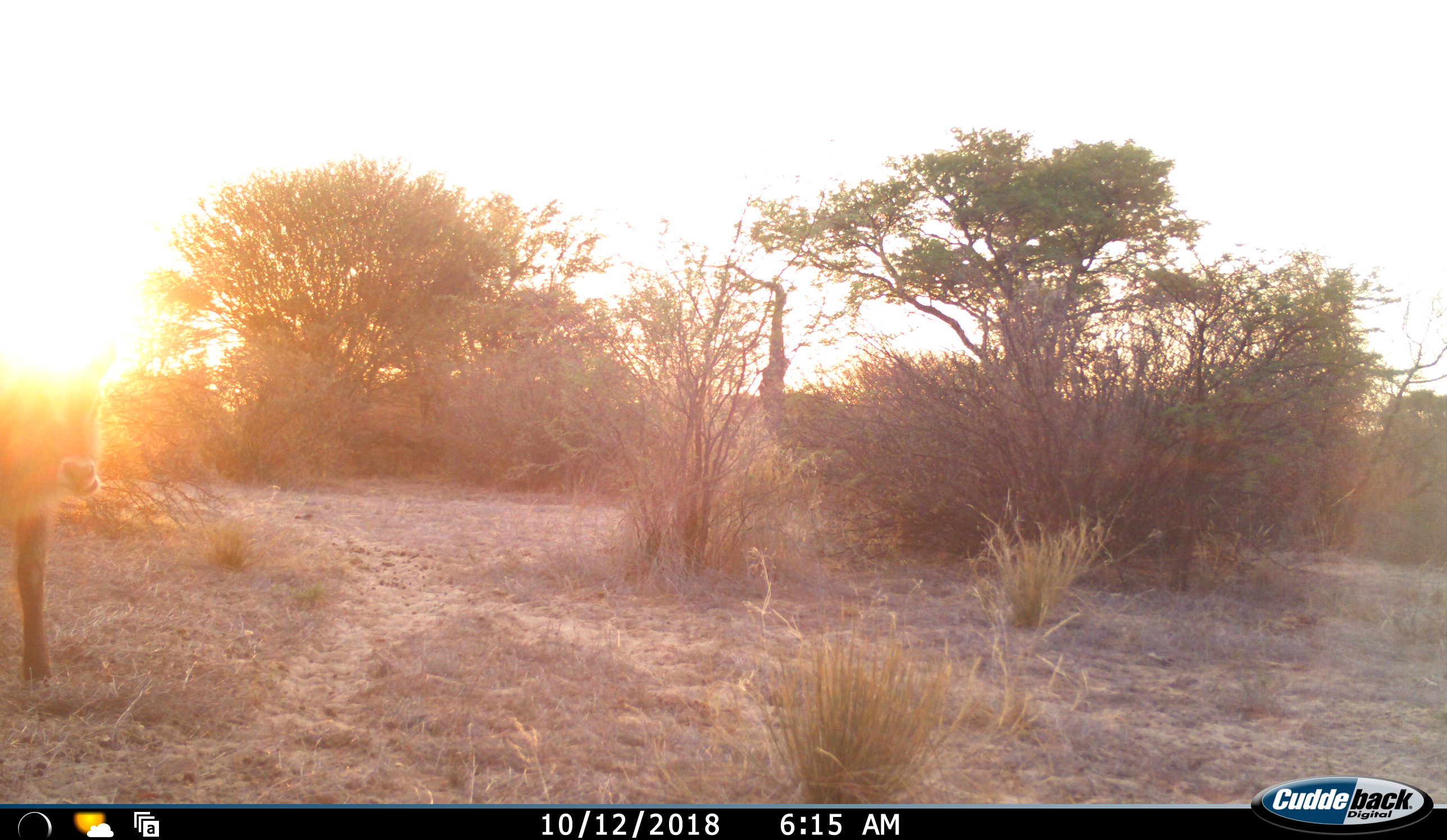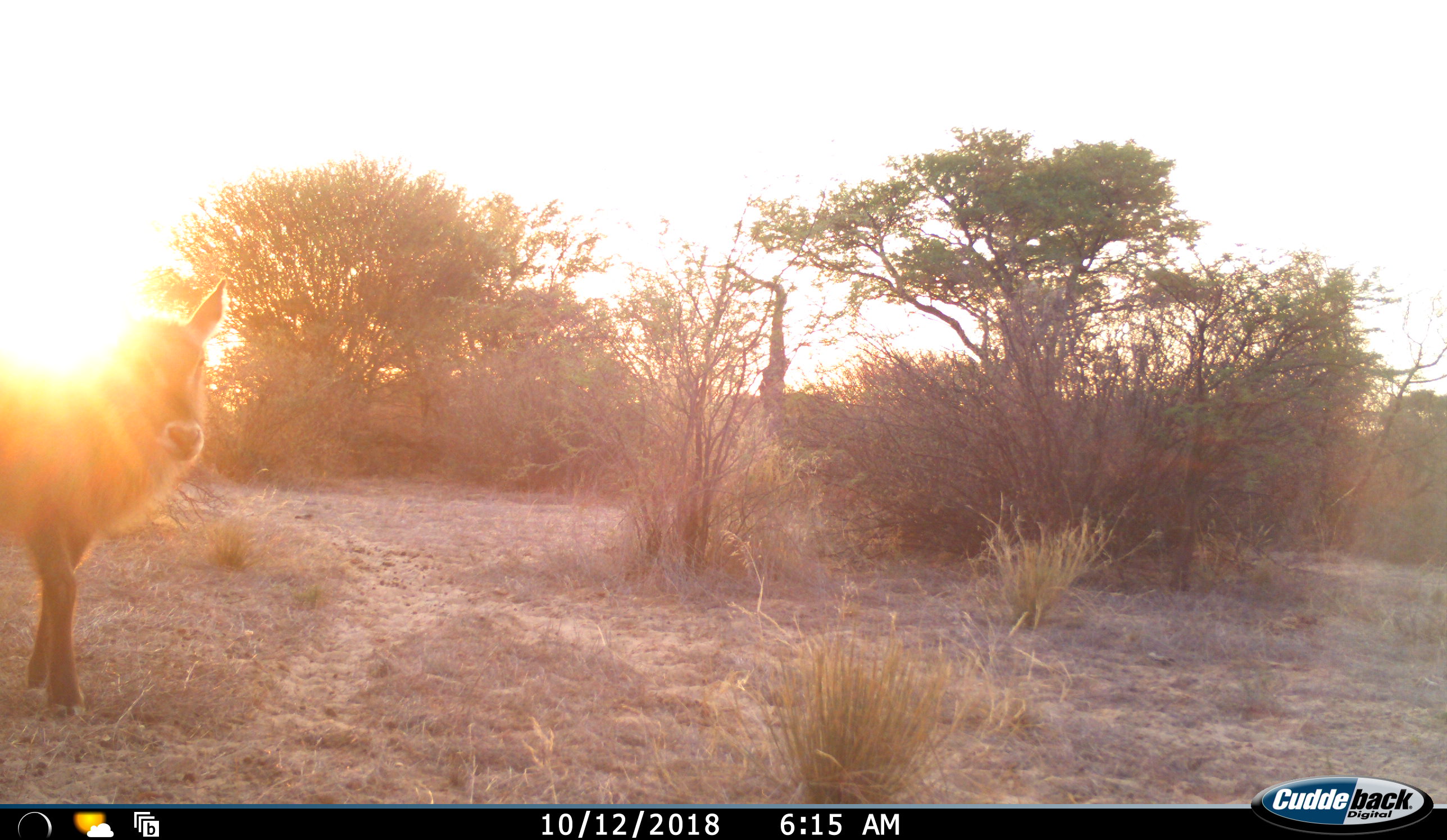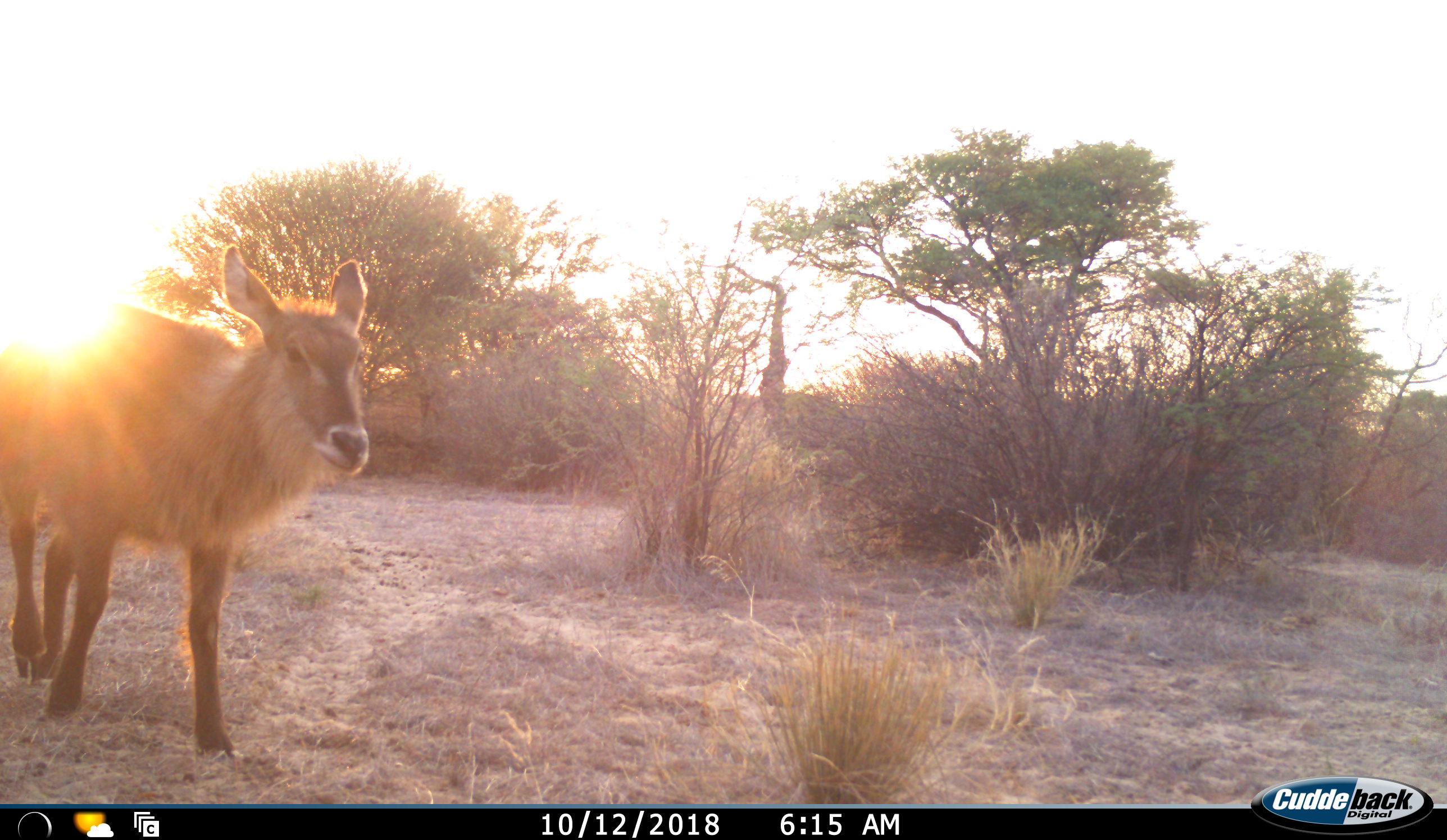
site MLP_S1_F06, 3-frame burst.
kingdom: Animalia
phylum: Chordata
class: Mammalia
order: Artiodactyla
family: Bovidae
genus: Kobus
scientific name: Kobus ellipsiprymnus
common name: waterbuck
Waterbuck (Kobus ellipsiprymnus), count 1. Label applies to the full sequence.